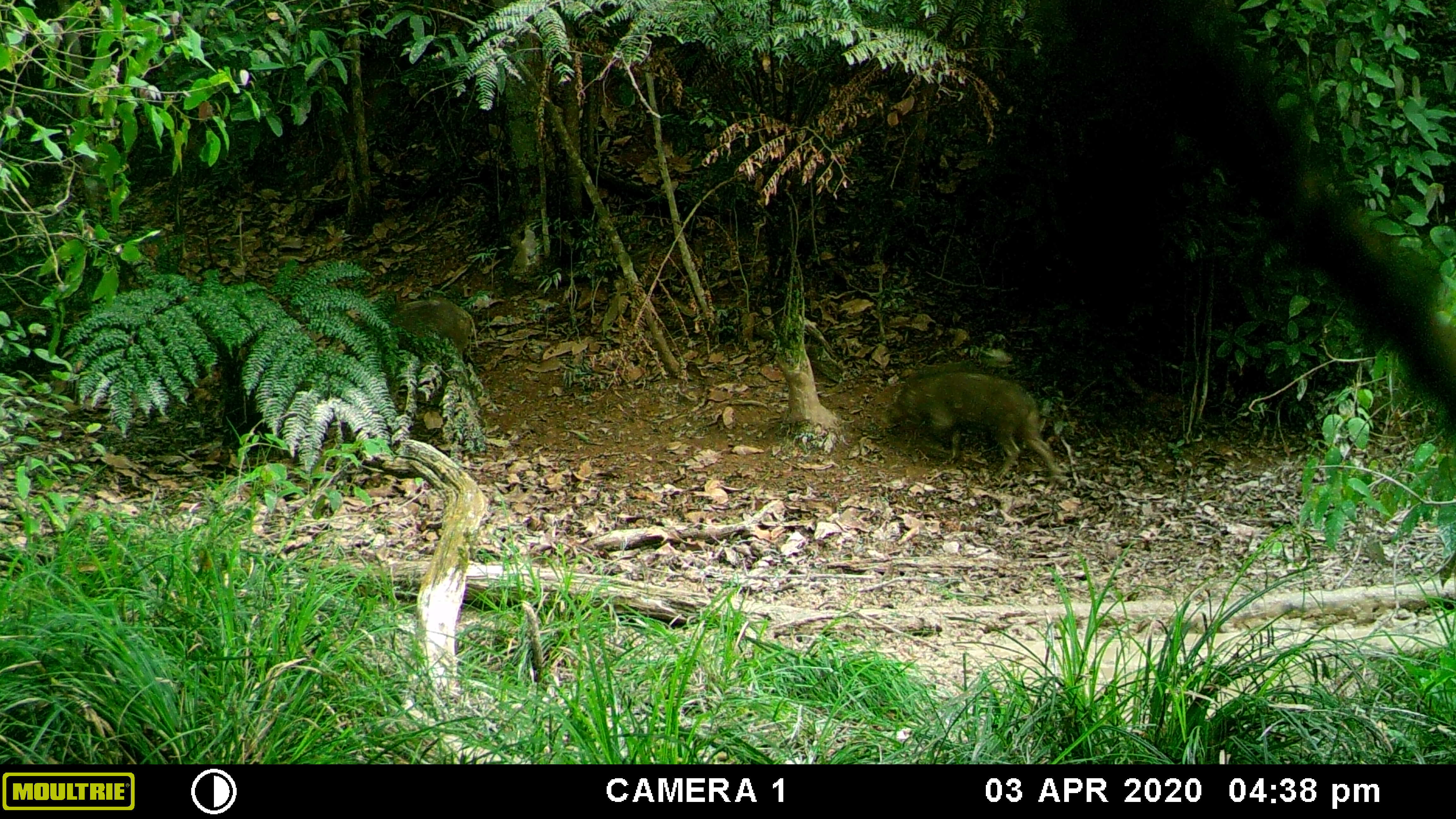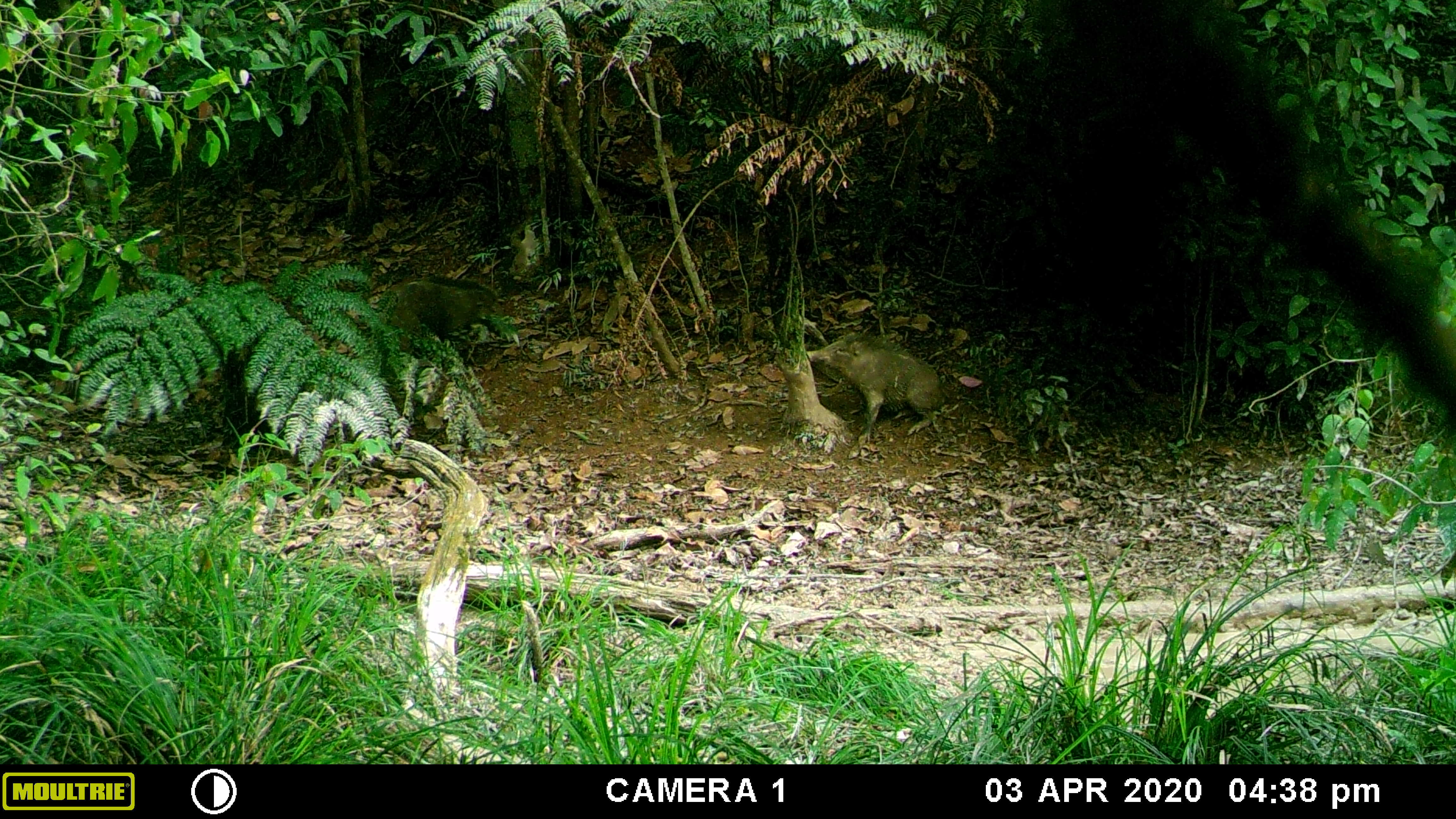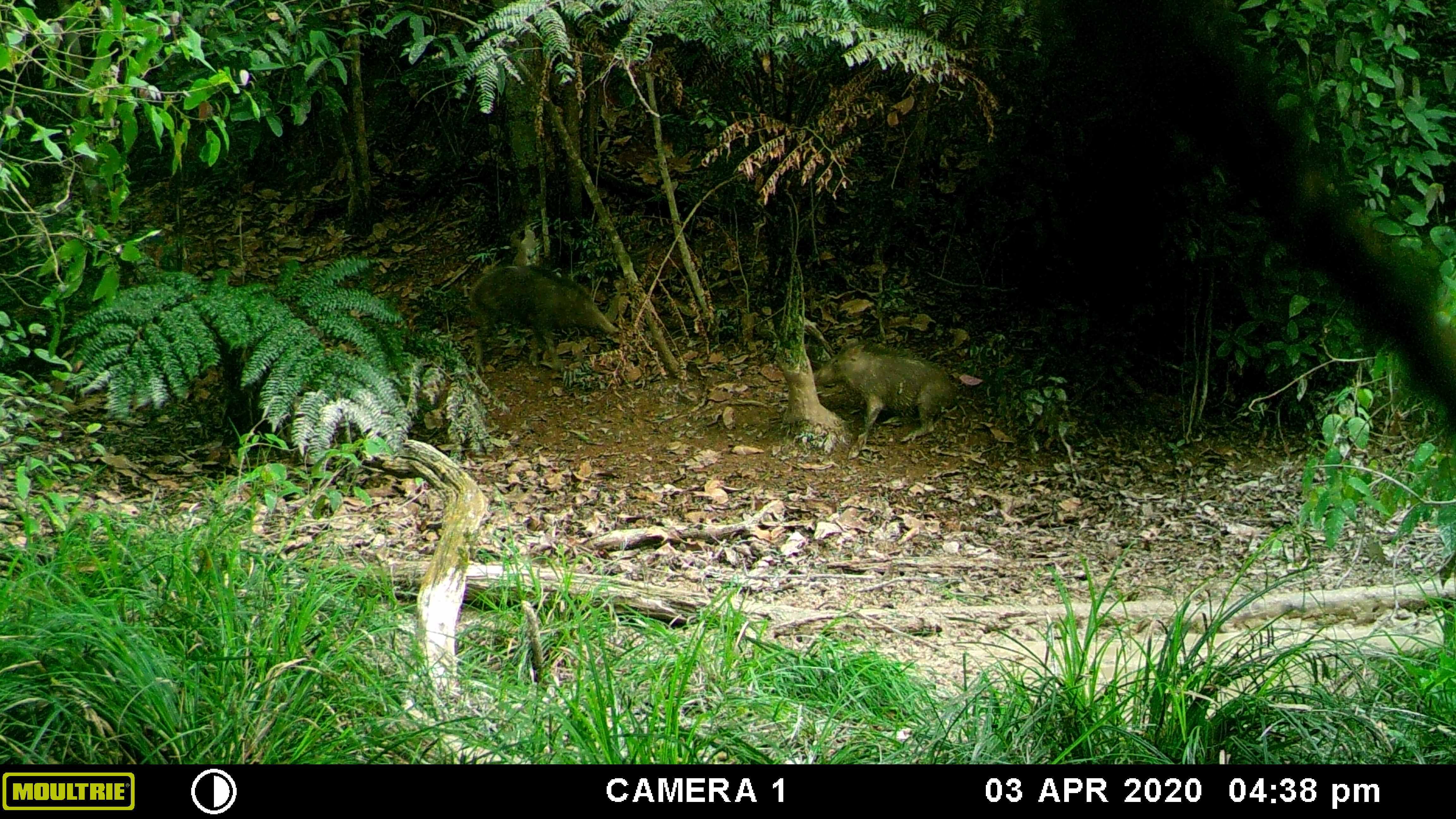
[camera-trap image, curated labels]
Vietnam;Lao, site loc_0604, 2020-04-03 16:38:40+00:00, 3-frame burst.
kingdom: Animalia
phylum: Chordata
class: Mammalia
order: Artiodactyla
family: Suidae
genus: Sus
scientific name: Sus scrofa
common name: eurasian wild pig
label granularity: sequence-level